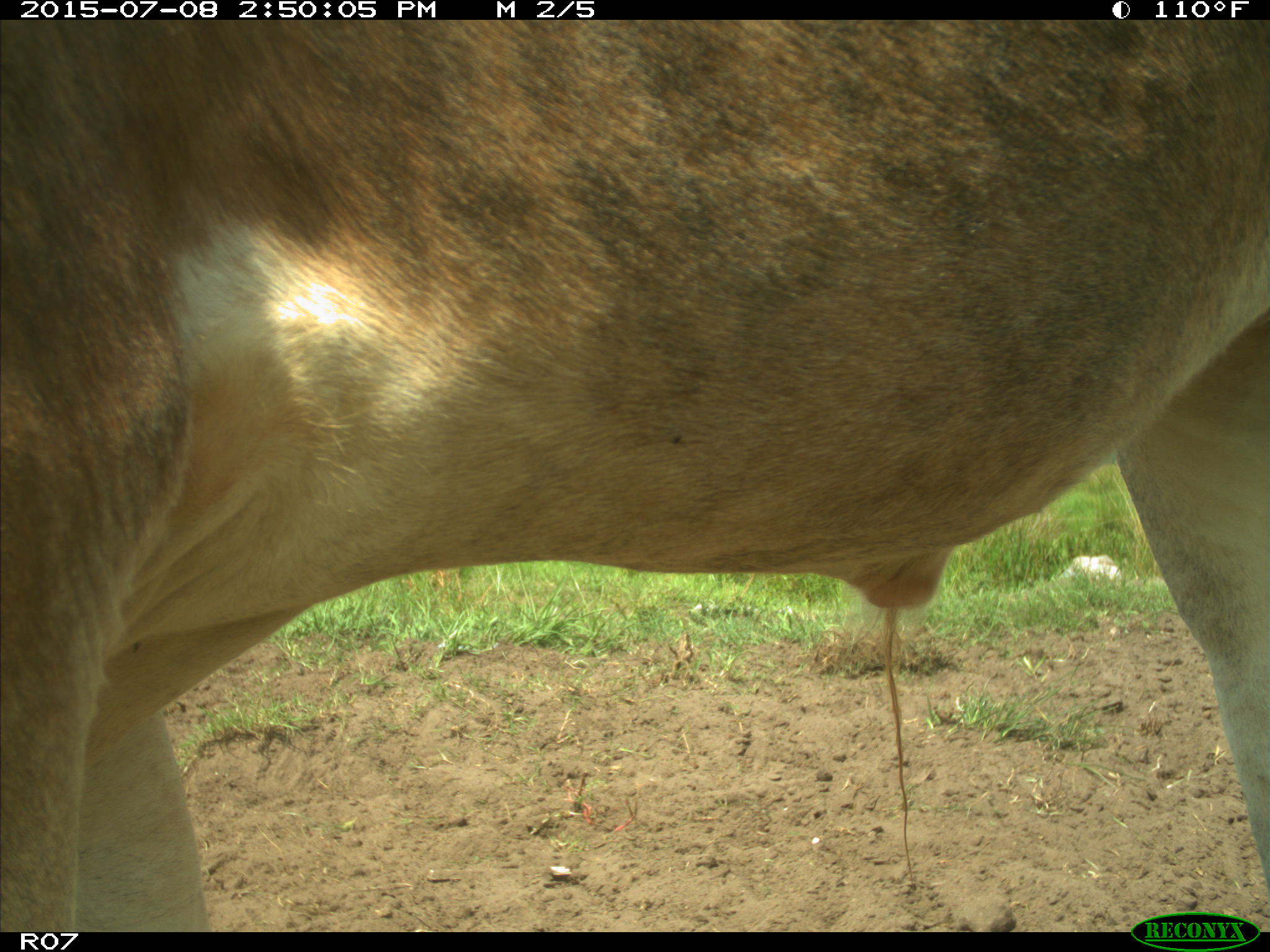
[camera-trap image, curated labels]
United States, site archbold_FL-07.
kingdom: Animalia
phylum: Chordata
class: Mammalia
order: Artiodactyla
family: Bovidae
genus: Bos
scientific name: Bos taurus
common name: domestic cow